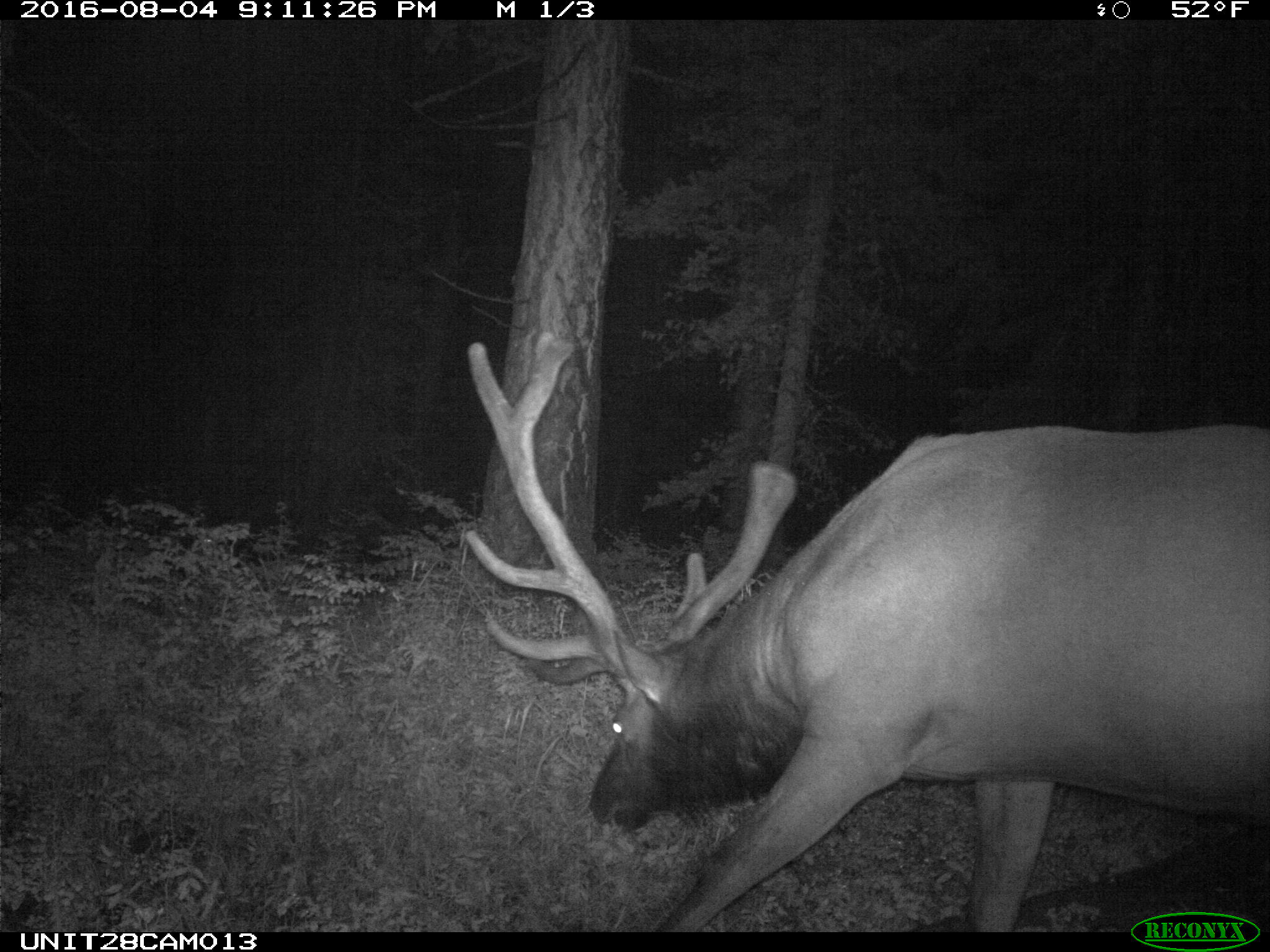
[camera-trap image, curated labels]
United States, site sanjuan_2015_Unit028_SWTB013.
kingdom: Animalia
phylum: Chordata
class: Mammalia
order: Artiodactyla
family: Cervidae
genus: Cervus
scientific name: Cervus elaphus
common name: red deer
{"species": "Cervus elaphus (red deer)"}